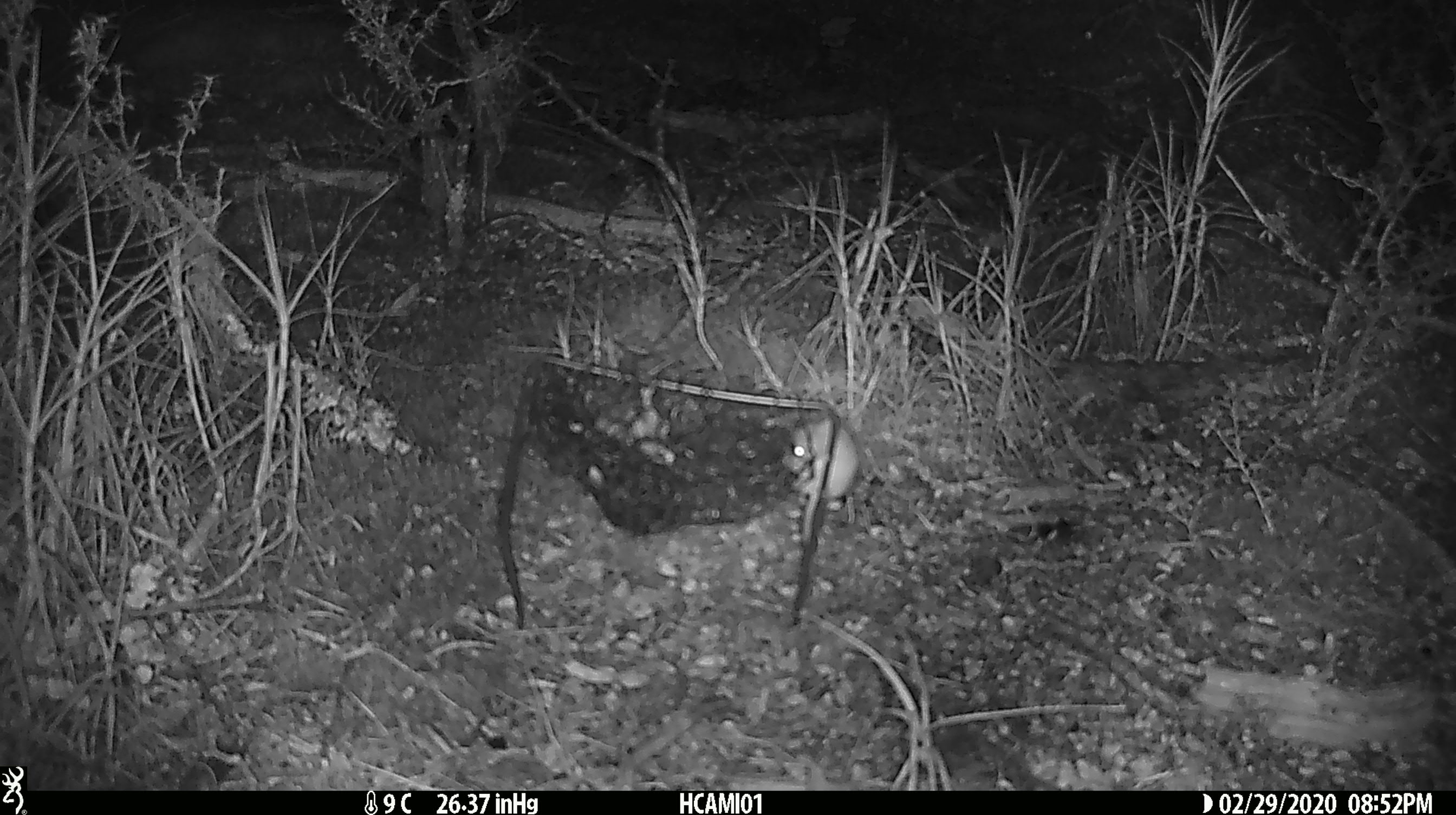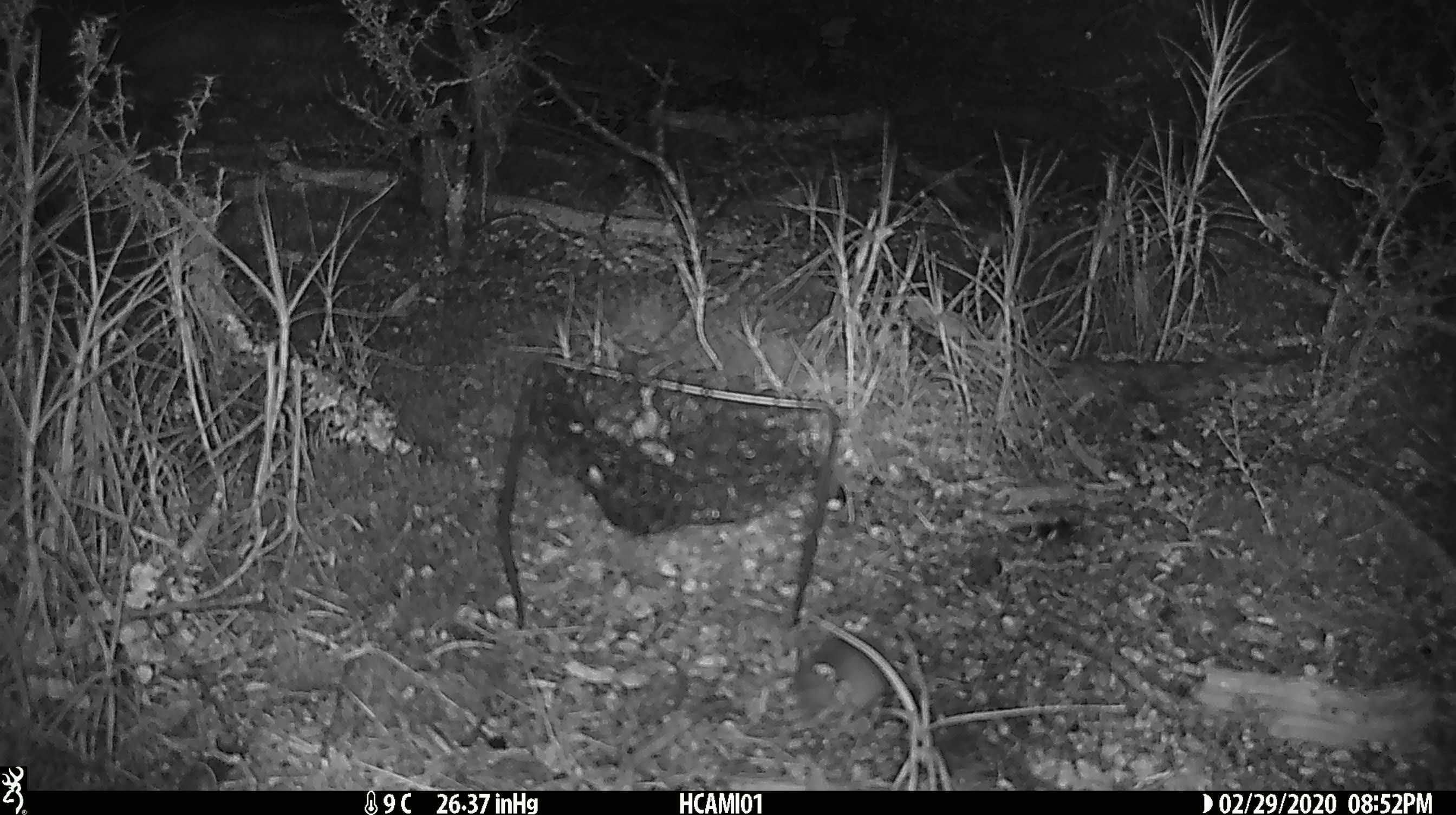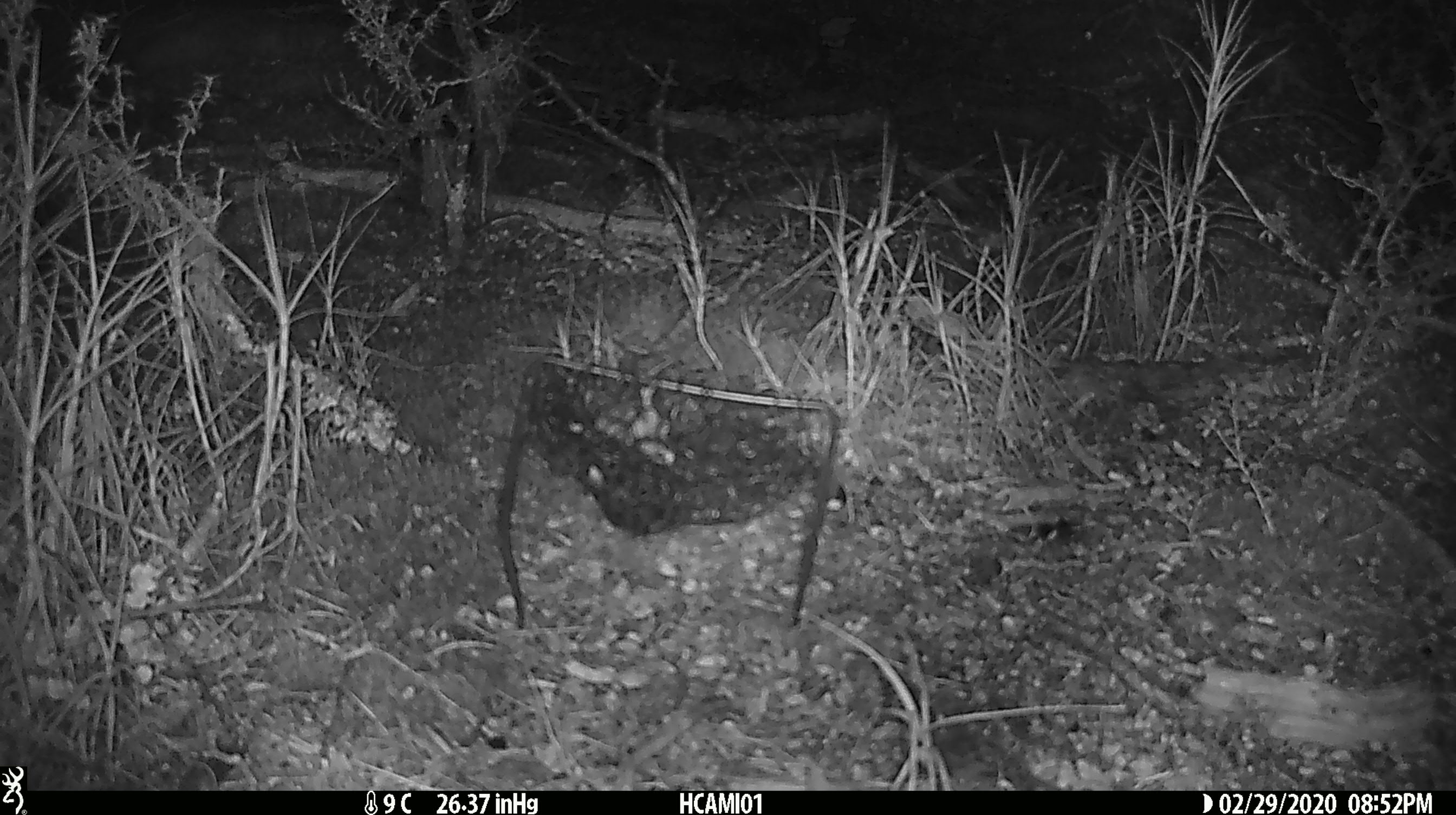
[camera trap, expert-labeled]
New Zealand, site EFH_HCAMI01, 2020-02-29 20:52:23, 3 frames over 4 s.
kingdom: Animalia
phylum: Chordata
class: Mammalia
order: Rodentia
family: Muridae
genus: Mus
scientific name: Mus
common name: mouse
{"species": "mouse (Mus)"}